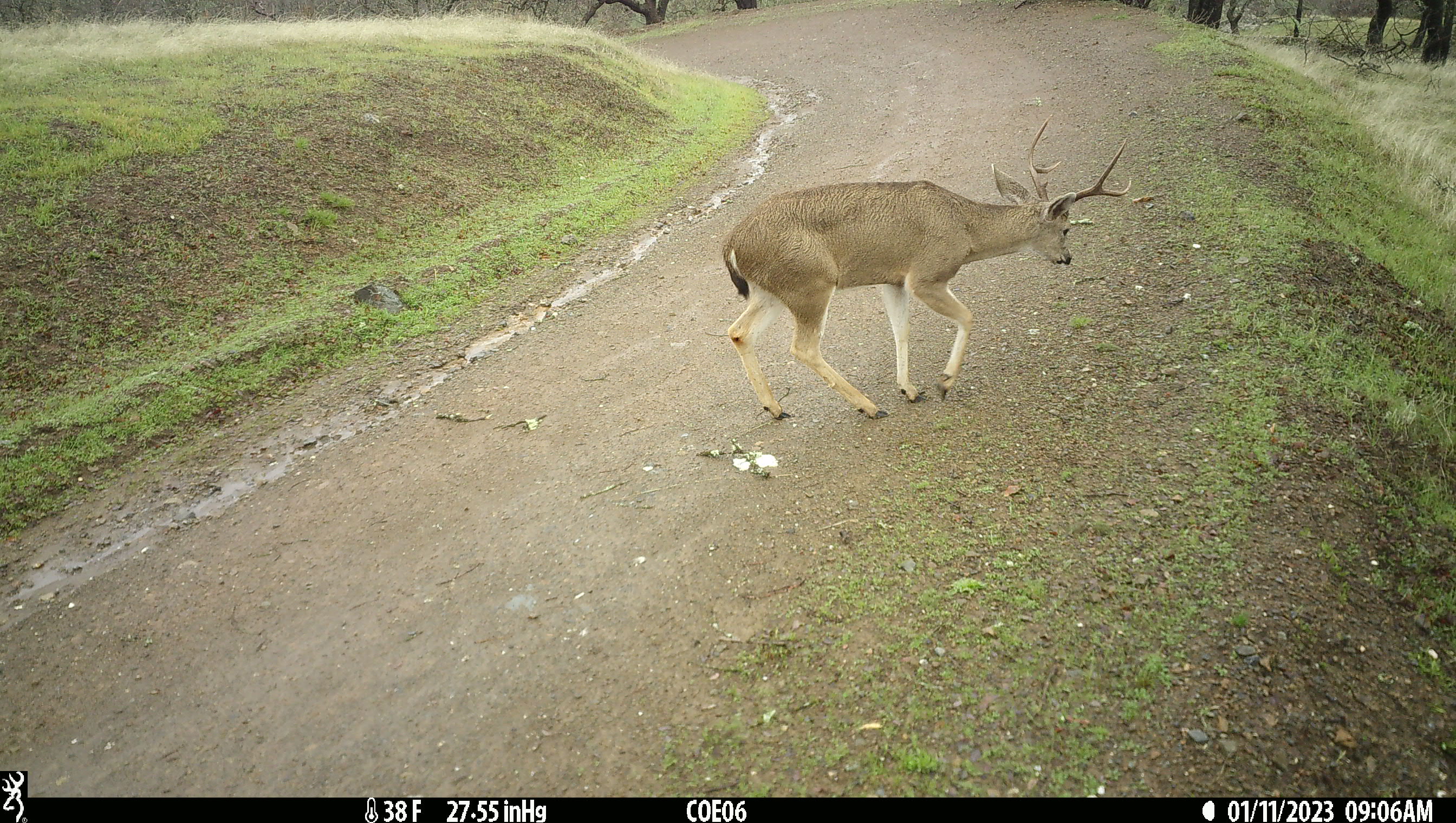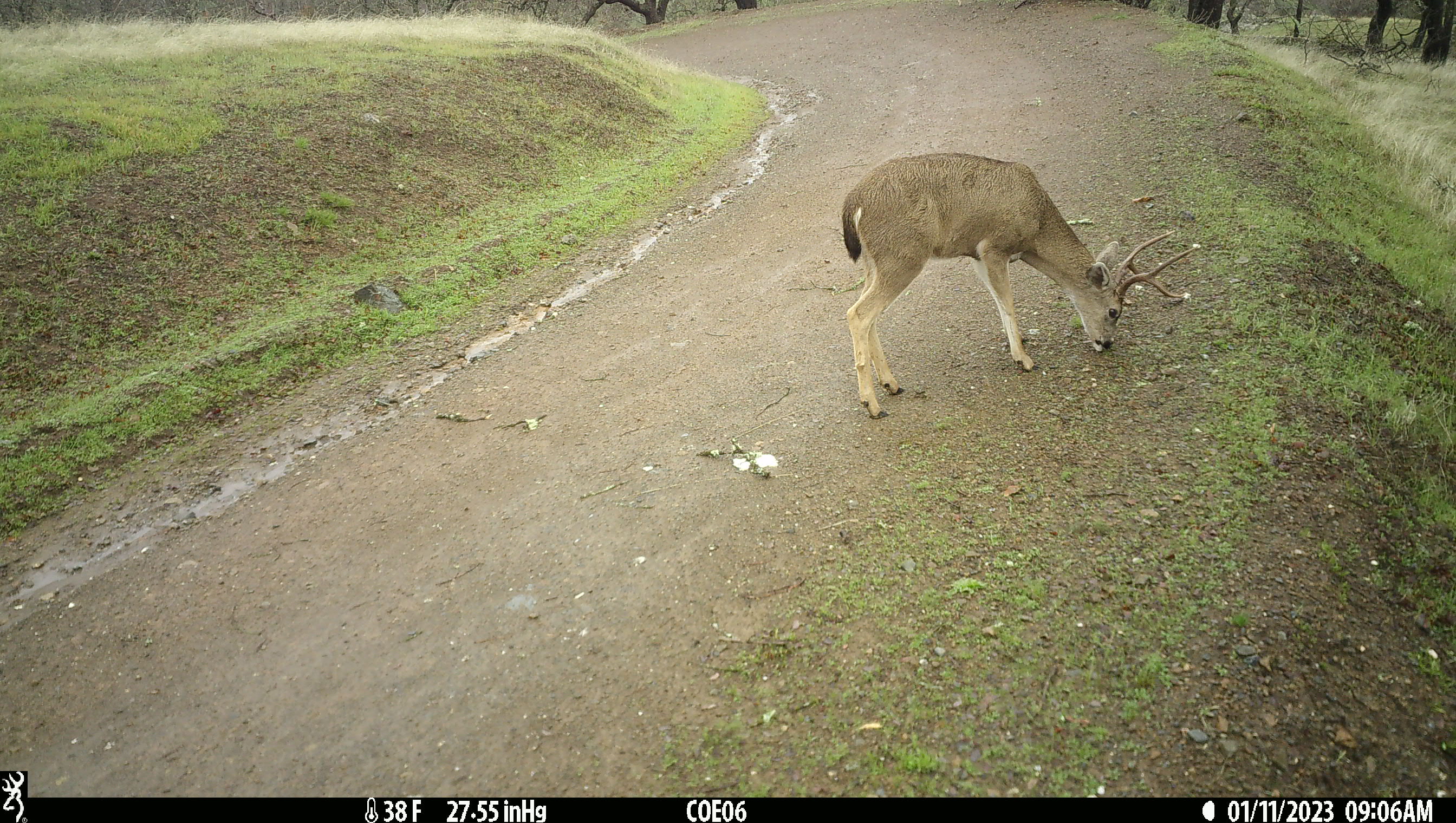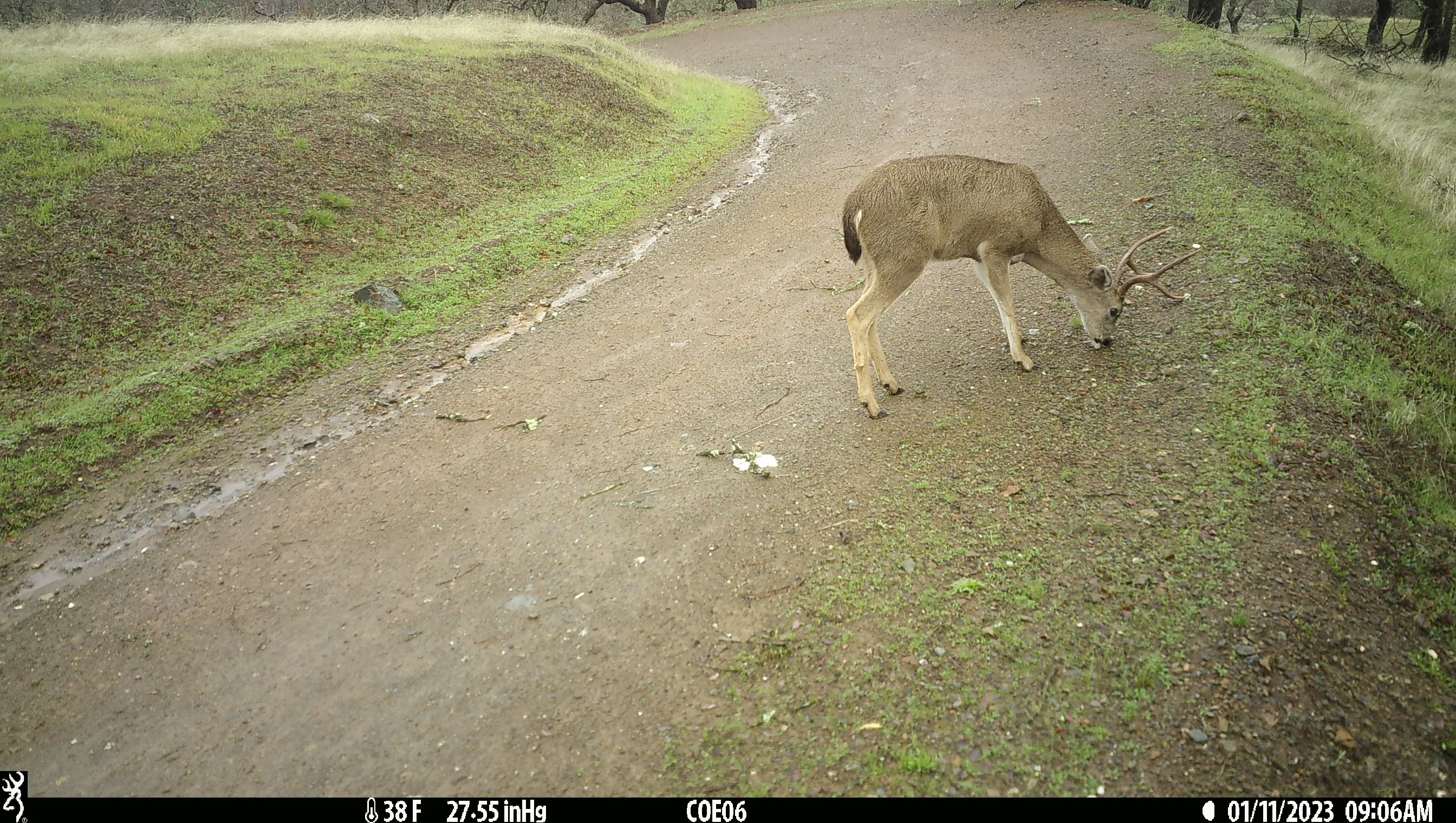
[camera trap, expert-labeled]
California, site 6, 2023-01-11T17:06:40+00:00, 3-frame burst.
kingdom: Animalia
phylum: Chordata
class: Mammalia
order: Artiodactyla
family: Cervidae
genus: Odocoileus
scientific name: Odocoileus hemionus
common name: mule deer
Mule deer (Odocoileus hemionus).